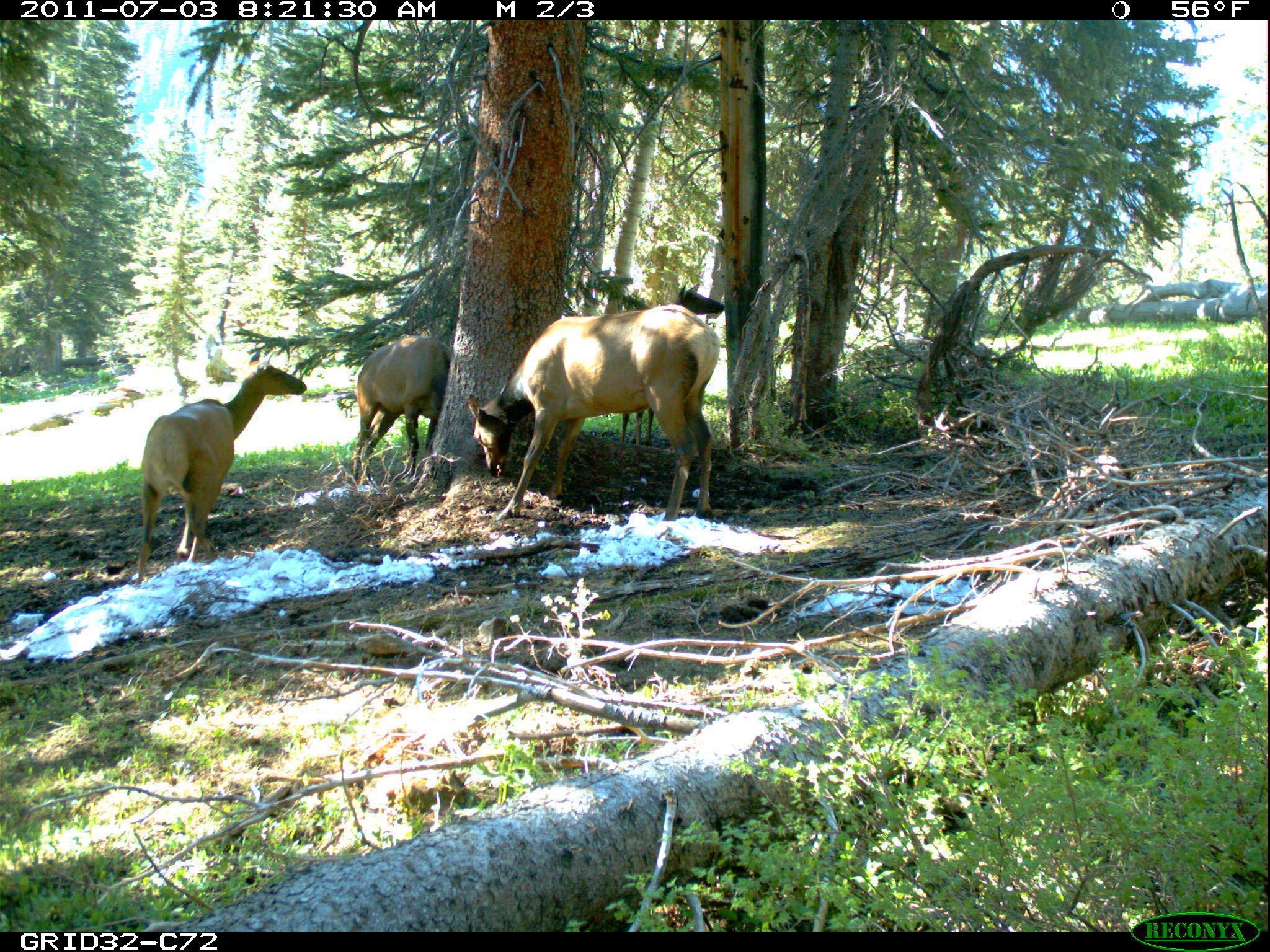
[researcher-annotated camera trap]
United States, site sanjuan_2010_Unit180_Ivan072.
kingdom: Animalia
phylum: Chordata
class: Mammalia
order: Artiodactyla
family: Cervidae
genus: Cervus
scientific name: Cervus elaphus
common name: red deer